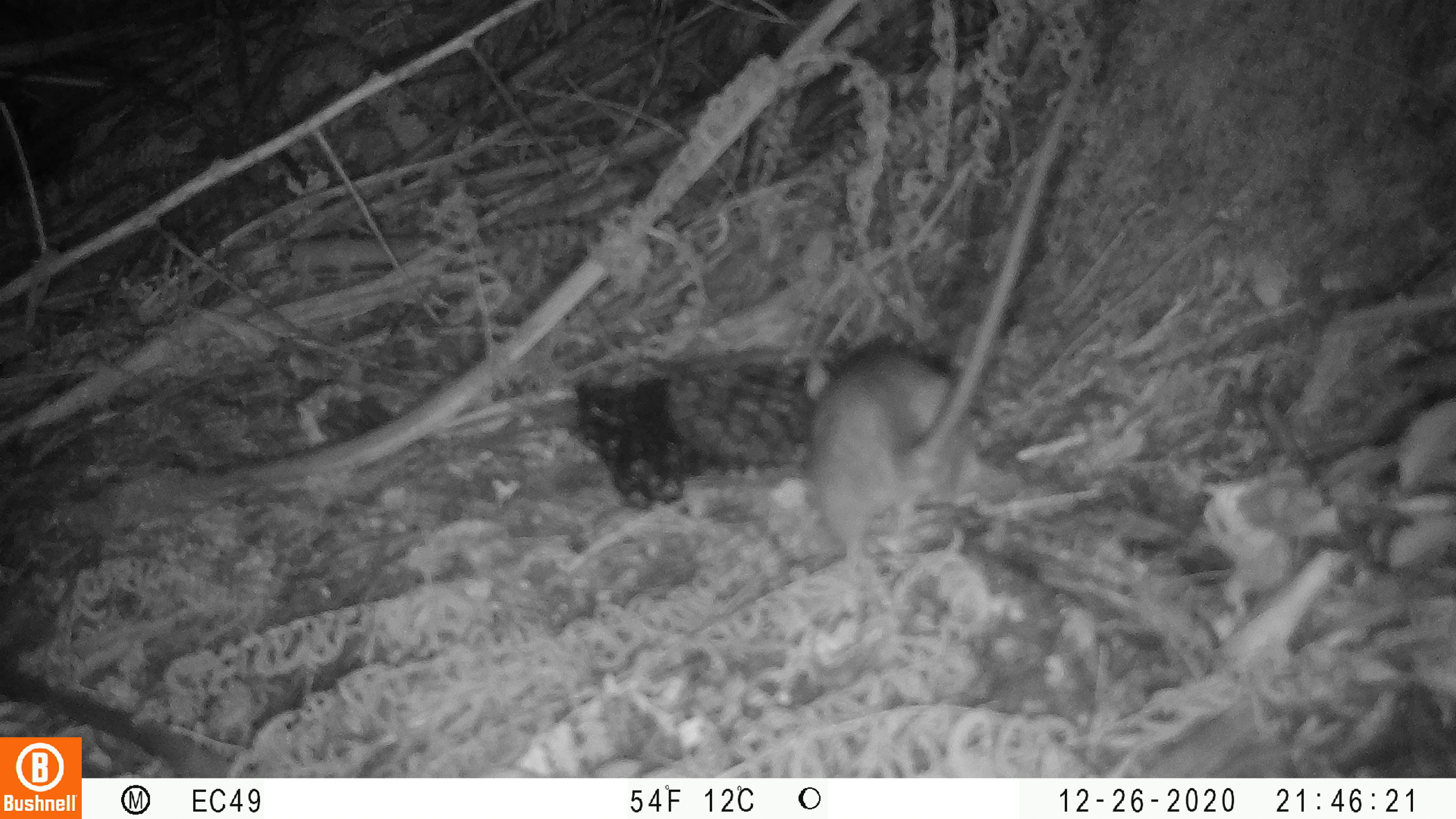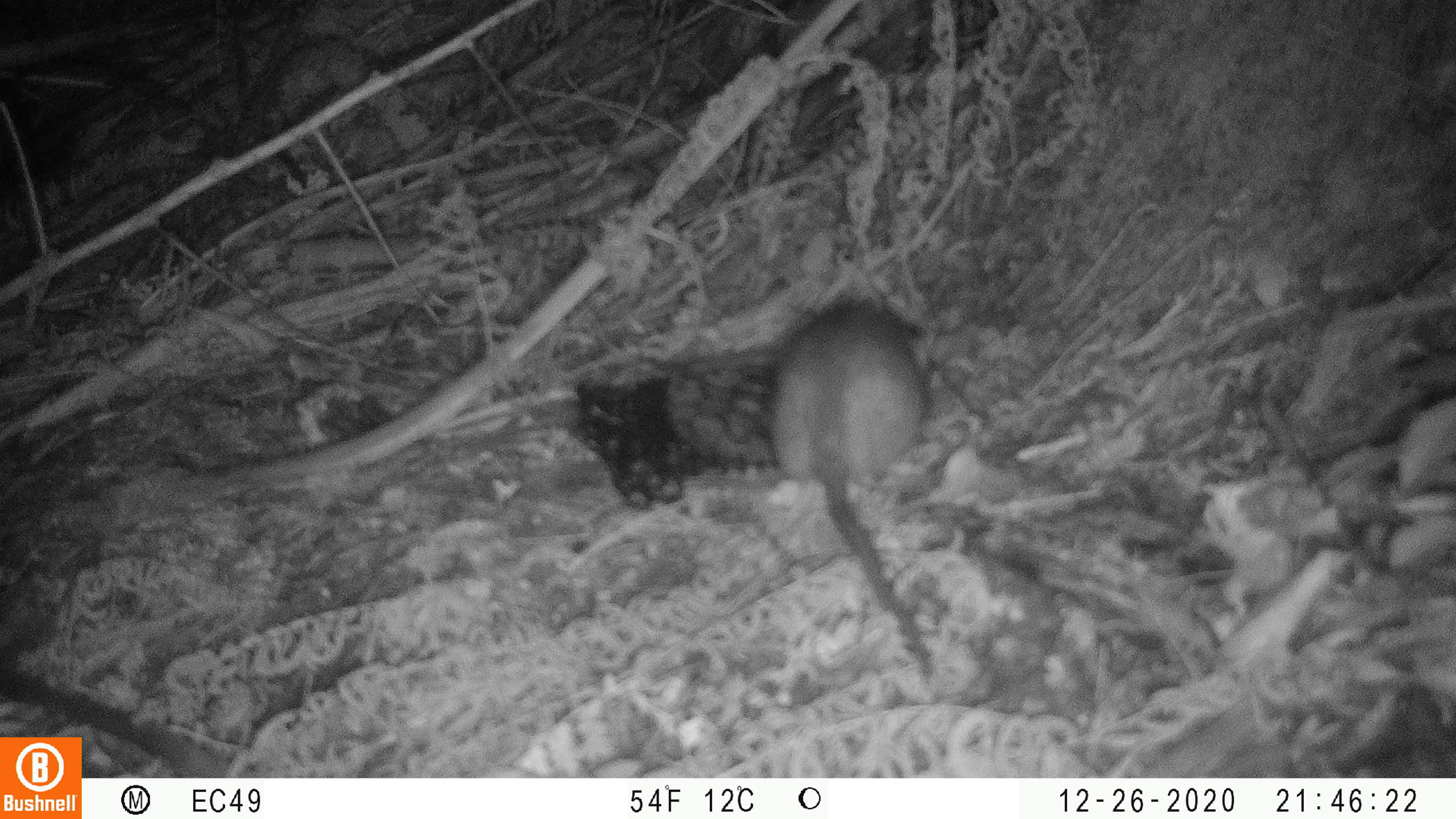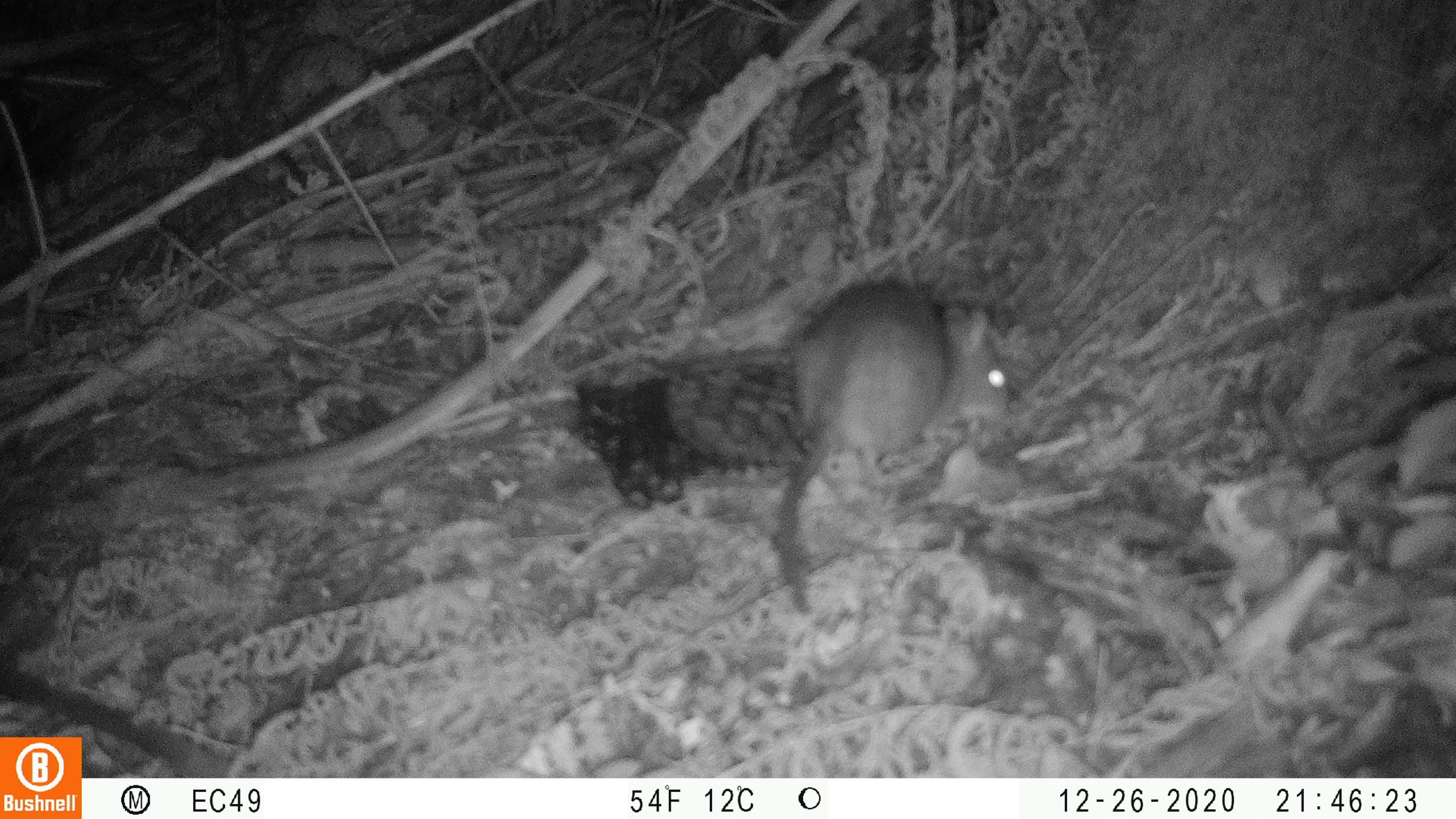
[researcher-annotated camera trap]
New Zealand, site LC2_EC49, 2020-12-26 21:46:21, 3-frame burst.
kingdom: Animalia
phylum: Chordata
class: Mammalia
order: Rodentia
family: Muridae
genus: Rattus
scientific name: Rattus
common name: rat